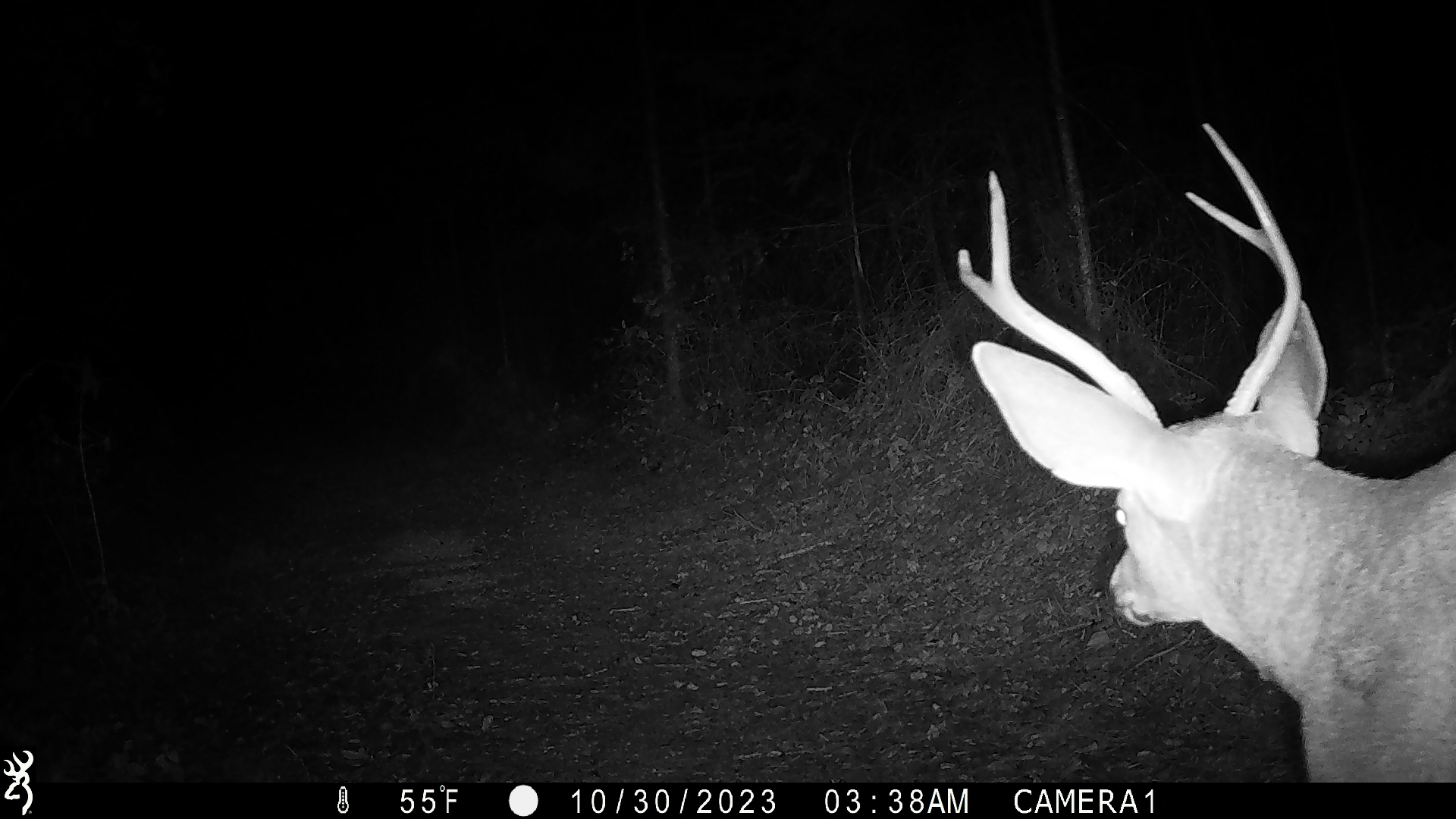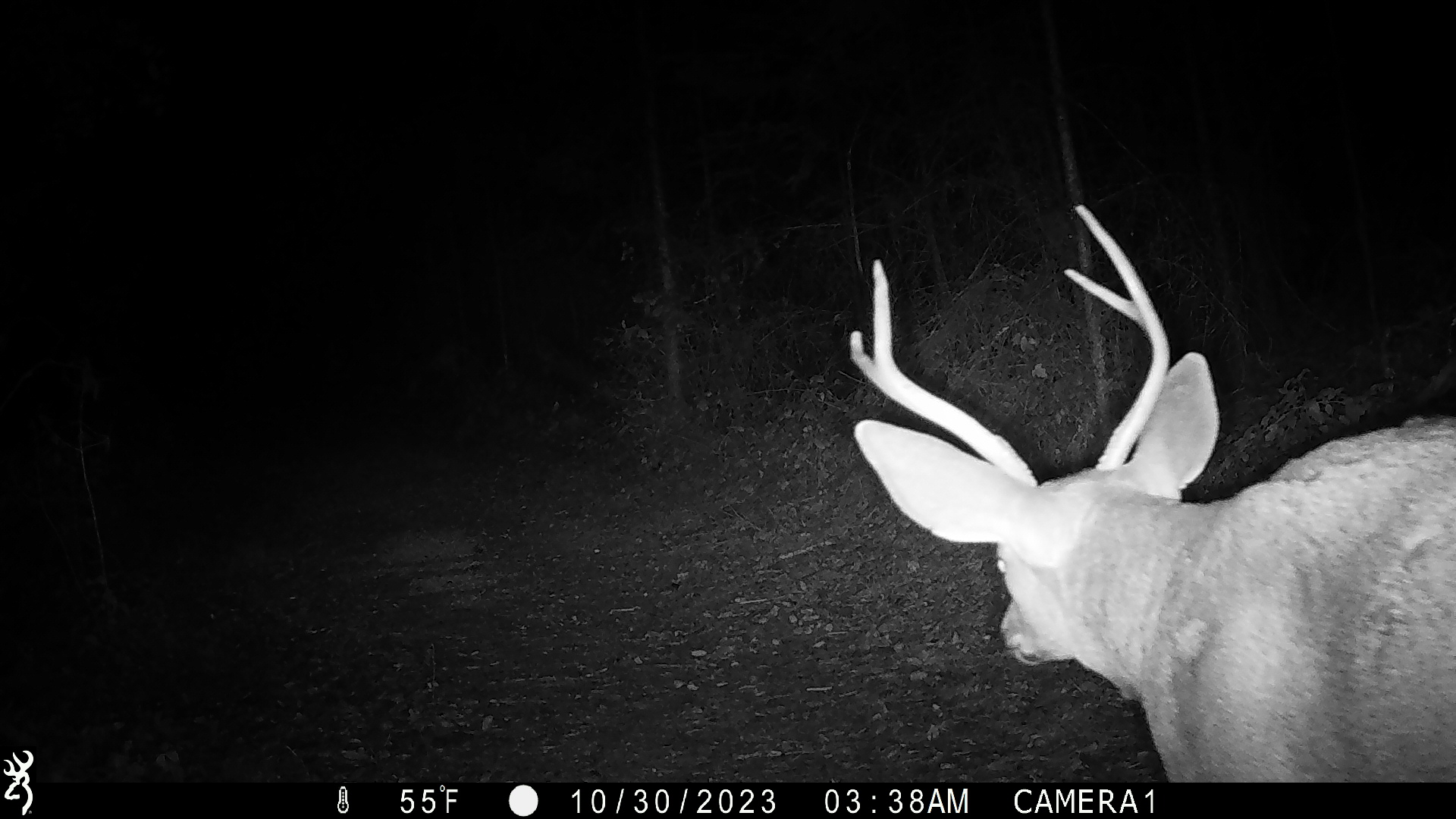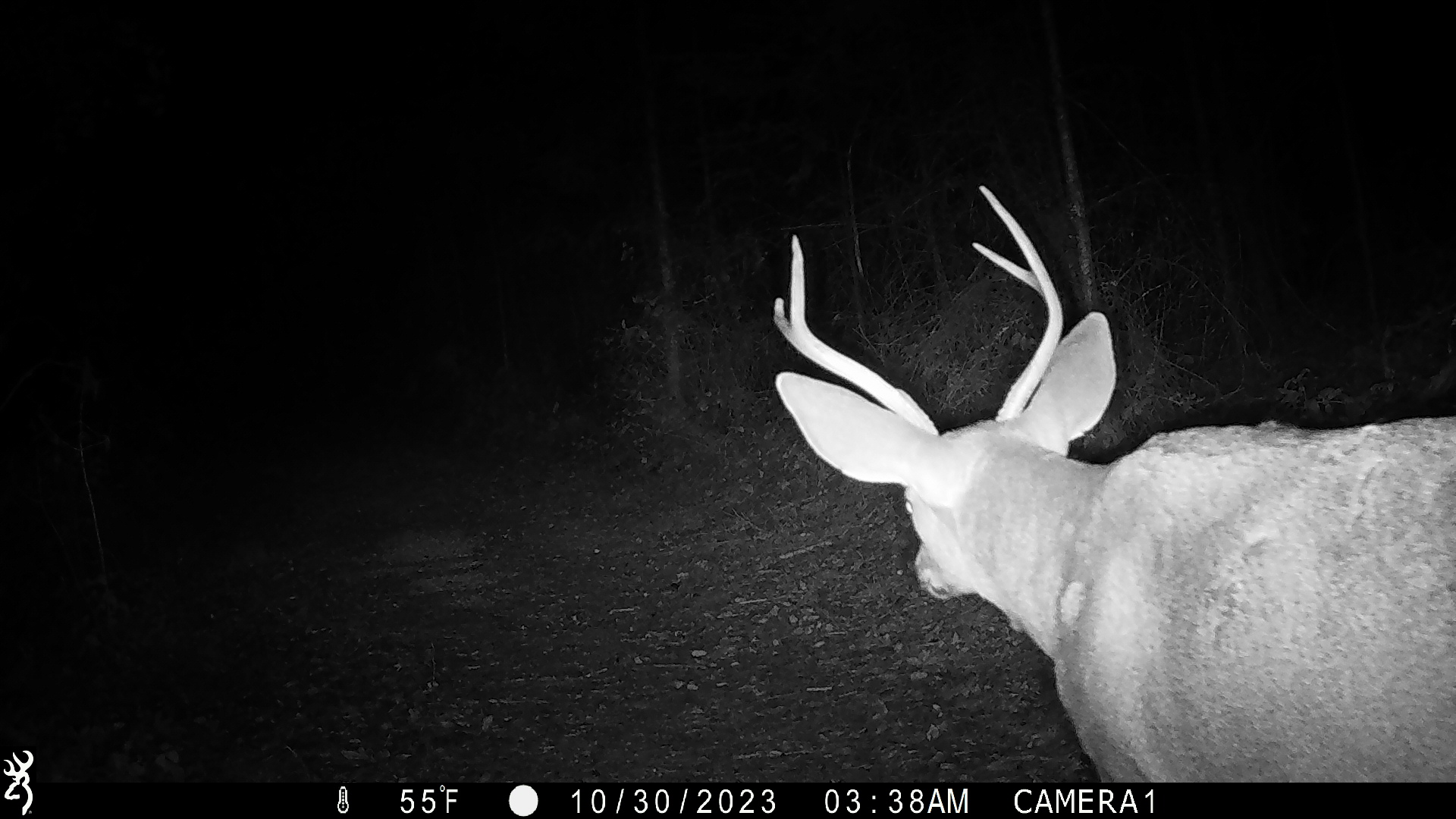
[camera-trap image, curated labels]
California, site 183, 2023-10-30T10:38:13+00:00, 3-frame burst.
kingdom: Animalia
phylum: Chordata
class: Mammalia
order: Artiodactyla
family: Cervidae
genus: Odocoileus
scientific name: Odocoileus hemionus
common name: mule deer